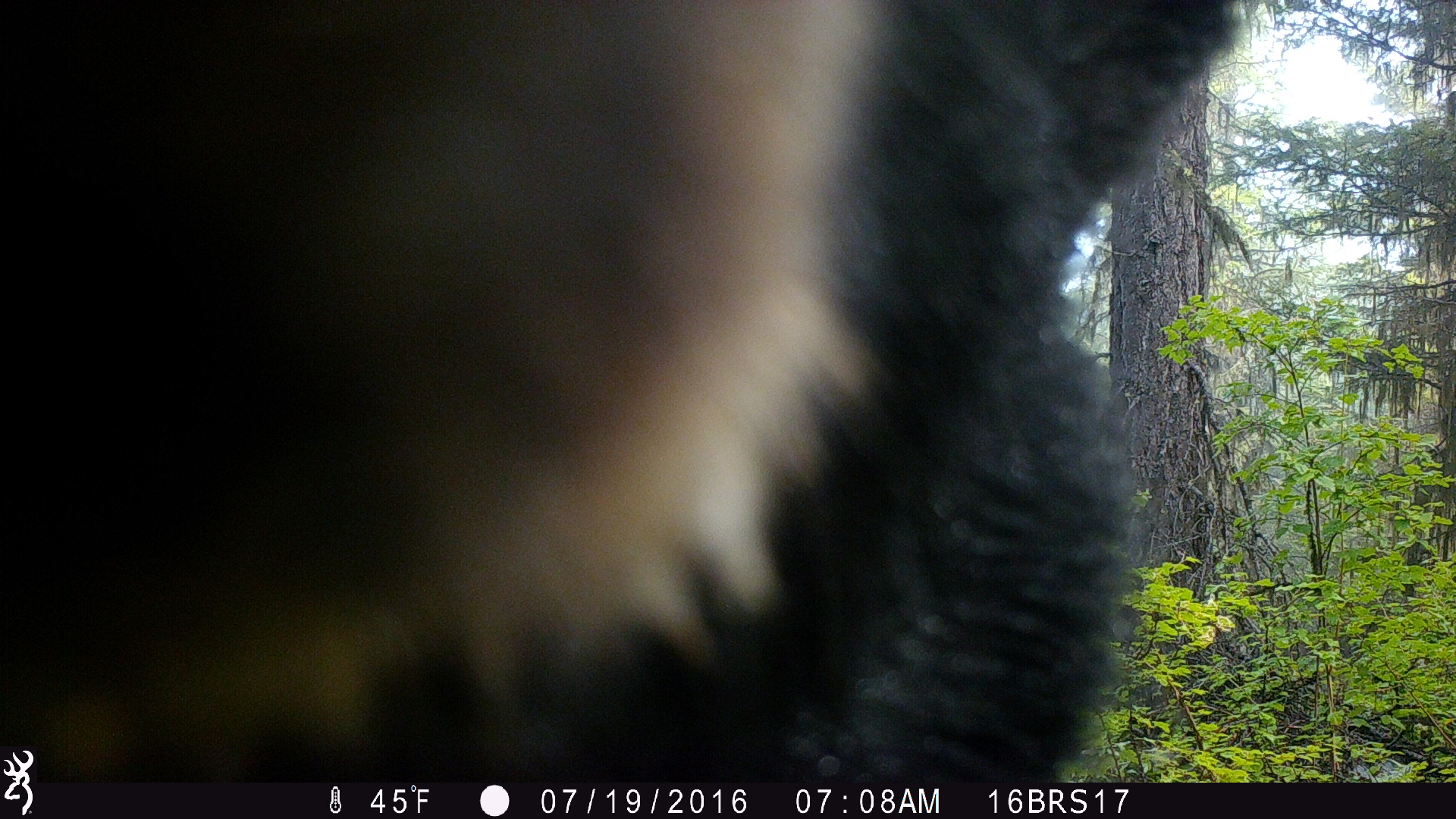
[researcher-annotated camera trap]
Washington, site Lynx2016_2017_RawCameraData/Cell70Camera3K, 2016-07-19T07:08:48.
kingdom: Animalia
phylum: Chordata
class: Mammalia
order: Carnivora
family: Ursidae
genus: Ursus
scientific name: Ursus americanus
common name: american black bear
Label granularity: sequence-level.